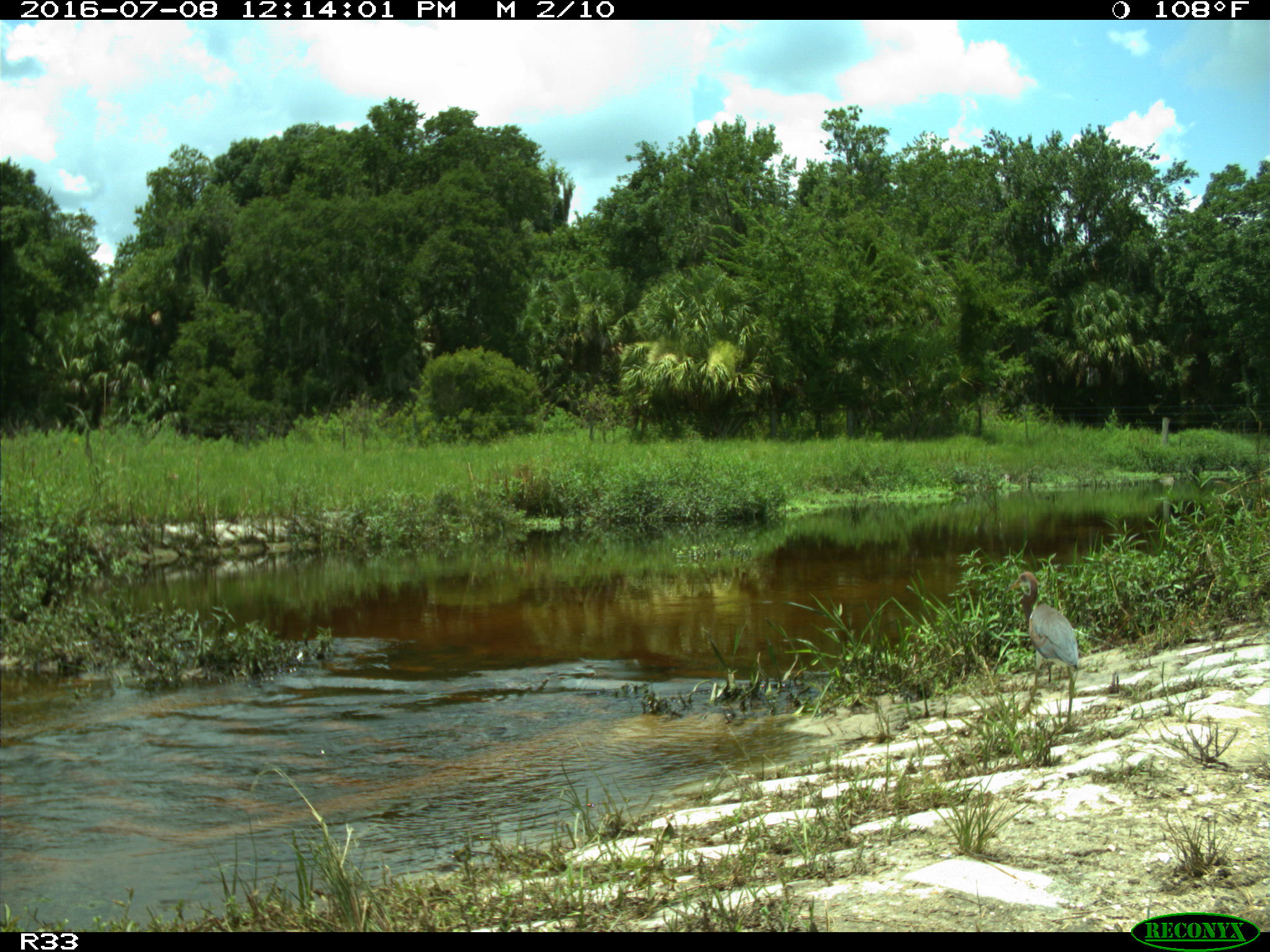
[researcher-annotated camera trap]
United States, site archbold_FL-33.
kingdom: Animalia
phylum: Chordata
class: Aves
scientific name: Aves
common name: birds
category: unidentified bird